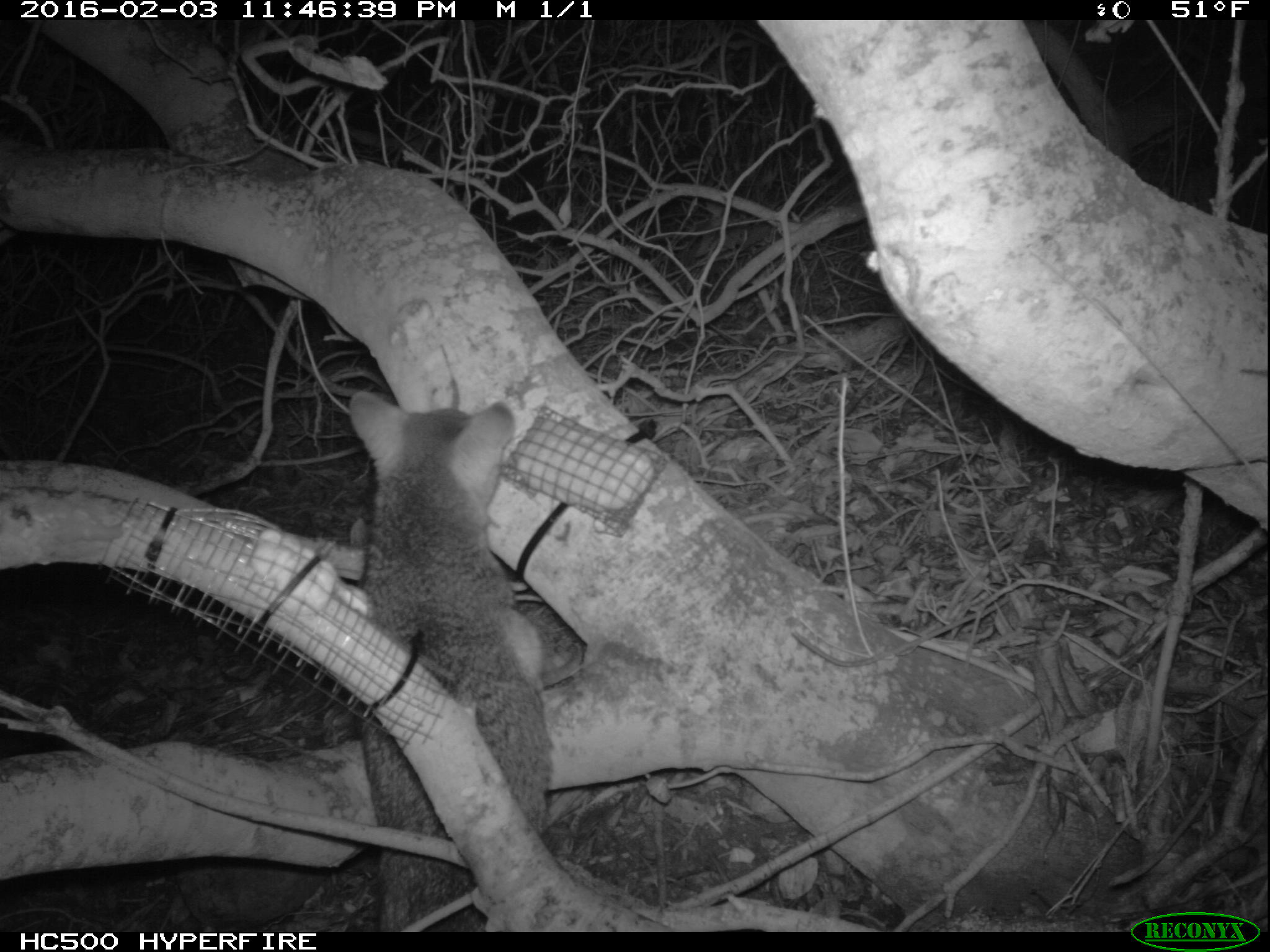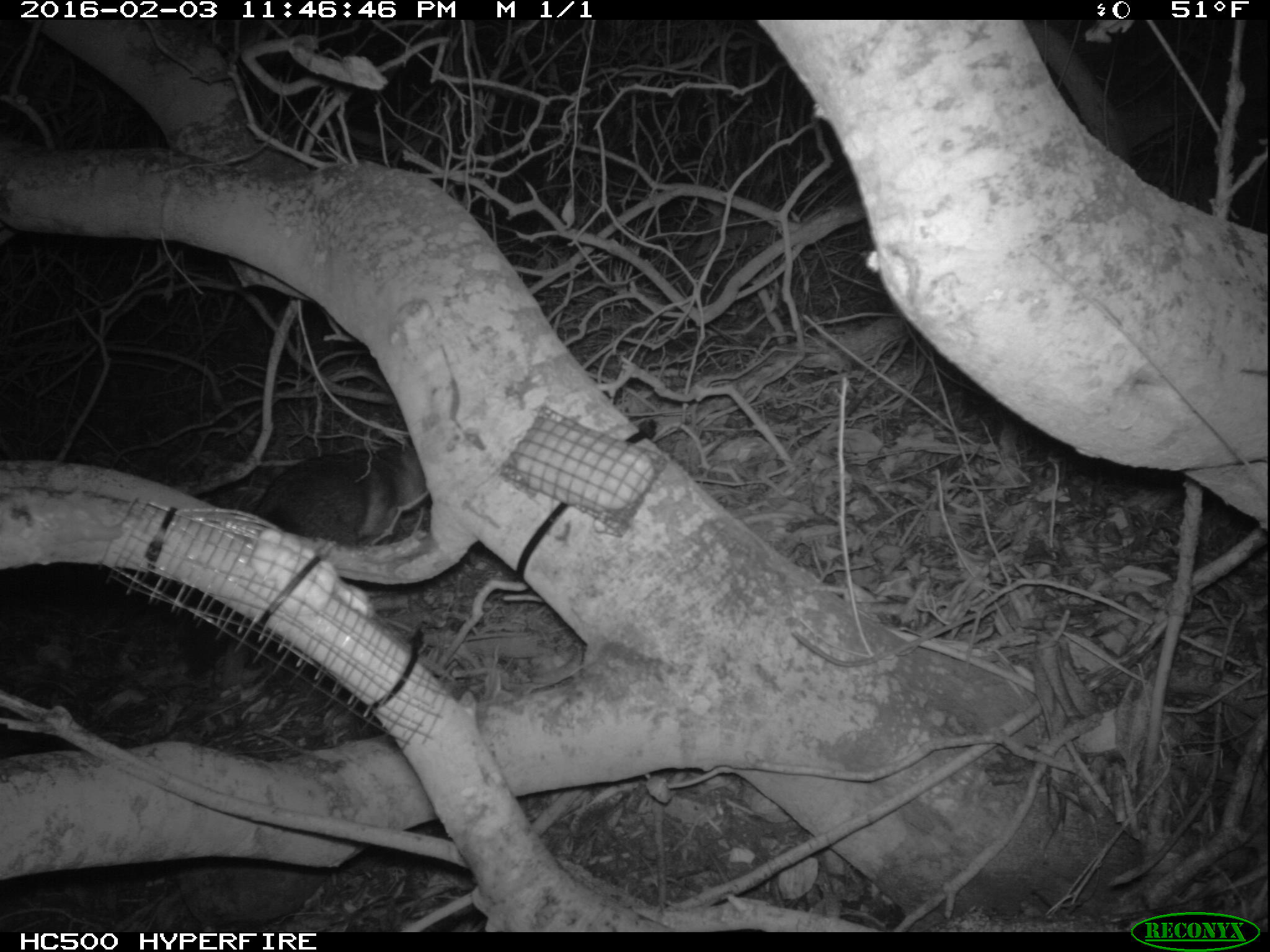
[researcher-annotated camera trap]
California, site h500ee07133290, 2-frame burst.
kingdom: Animalia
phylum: Chordata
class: Mammalia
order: Carnivora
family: Canidae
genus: Urocyon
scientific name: Urocyon littoralis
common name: island fox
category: fox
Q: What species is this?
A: Fox (island fox) (Urocyon littoralis).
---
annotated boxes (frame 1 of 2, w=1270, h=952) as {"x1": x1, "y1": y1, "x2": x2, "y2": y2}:
fox: {"x1": 347, "y1": 387, "x2": 548, "y2": 930}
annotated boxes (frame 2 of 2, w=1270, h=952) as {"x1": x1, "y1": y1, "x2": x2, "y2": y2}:
fox: {"x1": 186, "y1": 444, "x2": 429, "y2": 689}